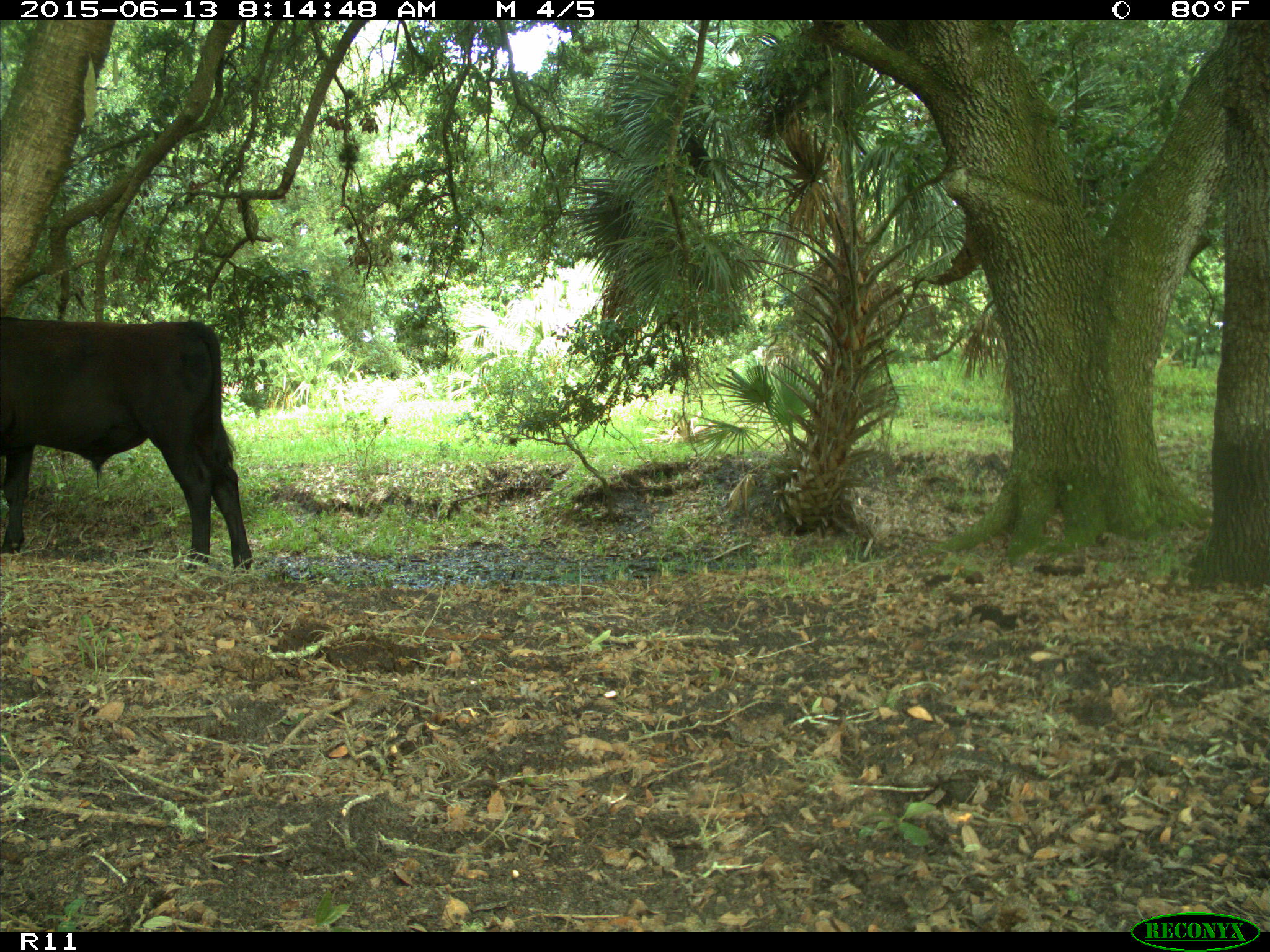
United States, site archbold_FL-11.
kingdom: Animalia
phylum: Chordata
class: Mammalia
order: Artiodactyla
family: Bovidae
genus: Bos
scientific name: Bos taurus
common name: domestic cow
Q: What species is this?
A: Bos taurus (domestic cow).